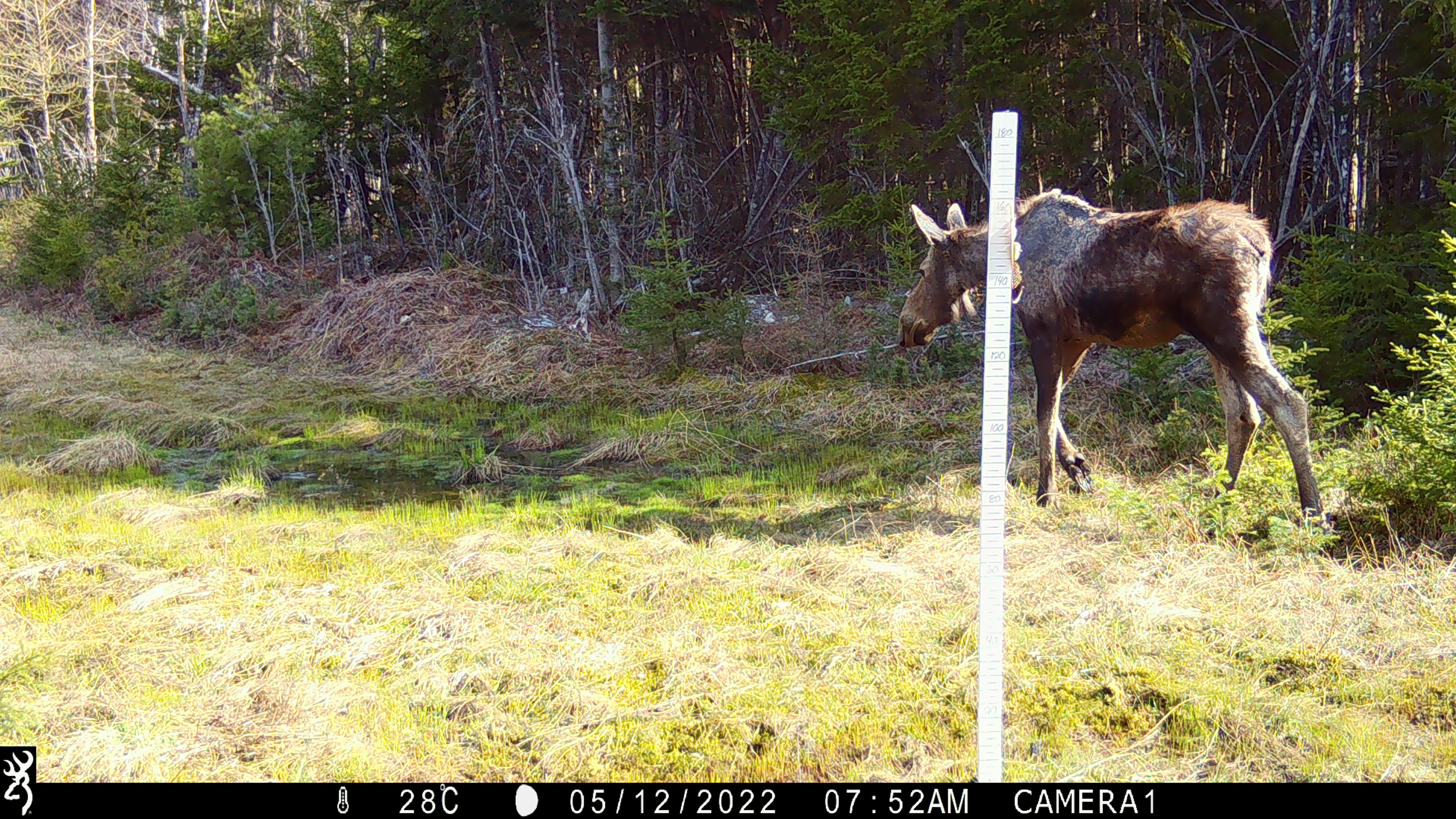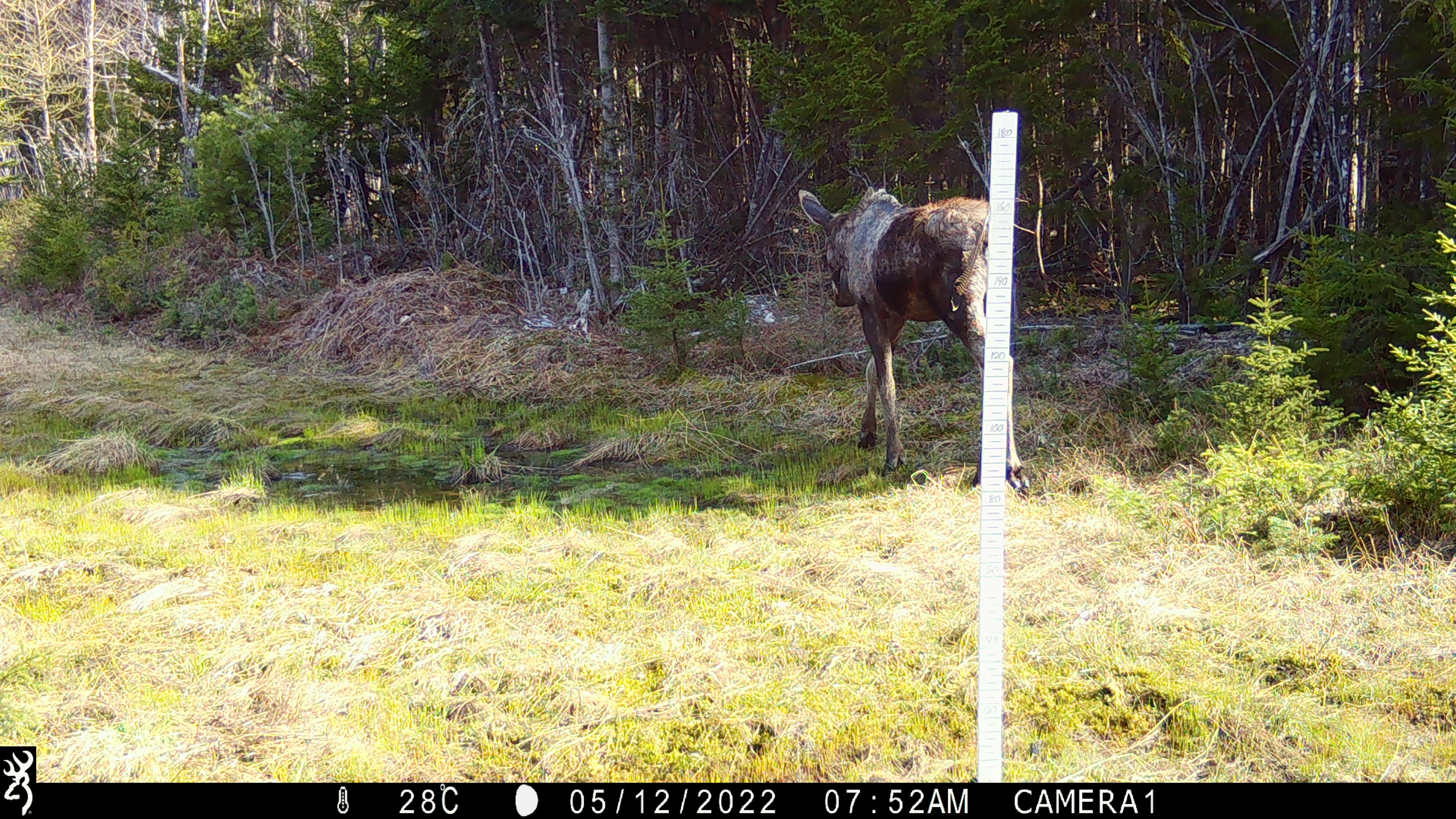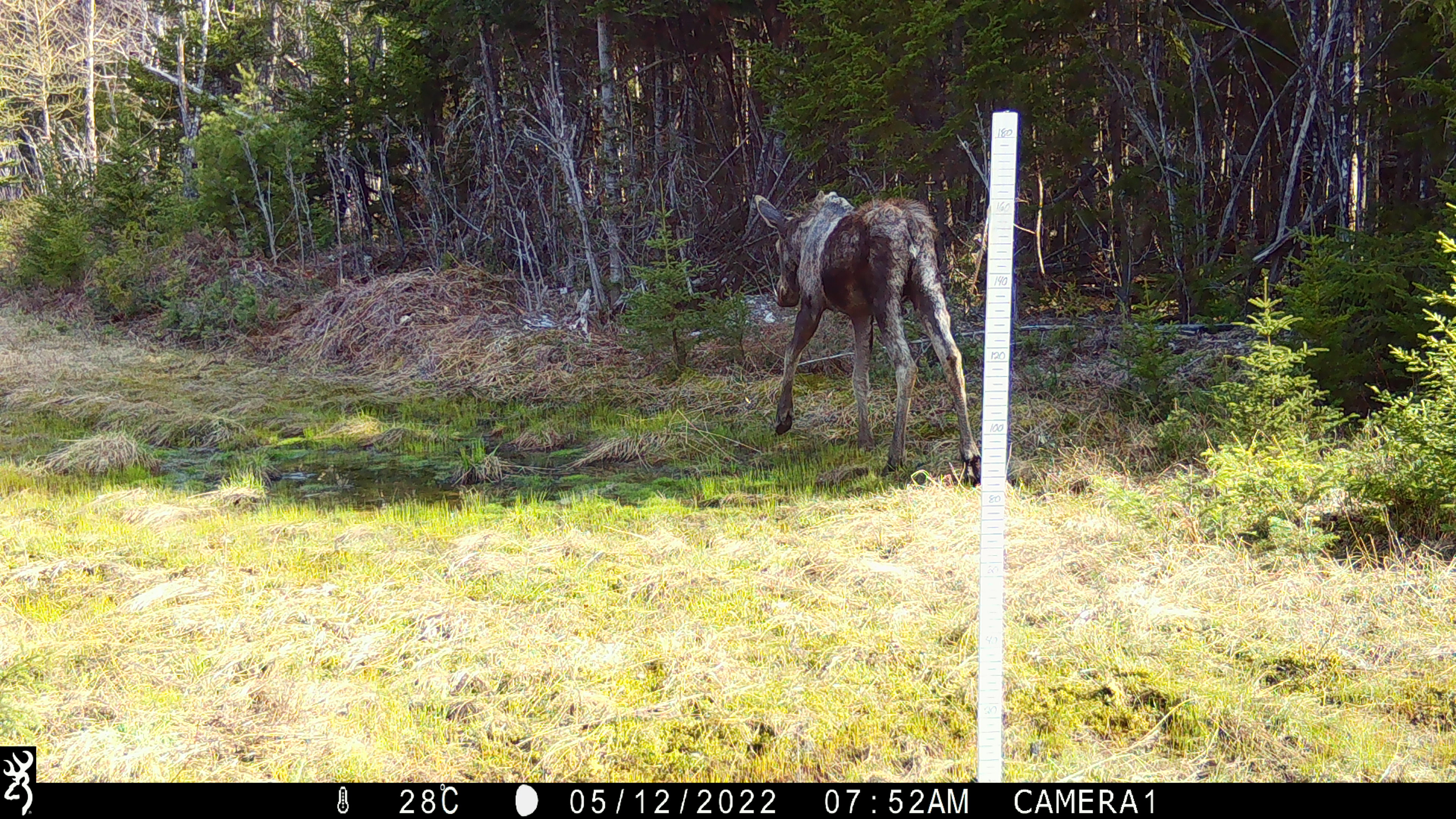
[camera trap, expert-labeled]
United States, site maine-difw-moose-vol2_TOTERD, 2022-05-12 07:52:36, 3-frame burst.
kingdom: Animalia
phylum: Chordata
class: Mammalia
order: Artiodactyla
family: Cervidae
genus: Alces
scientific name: Alces alces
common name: moose